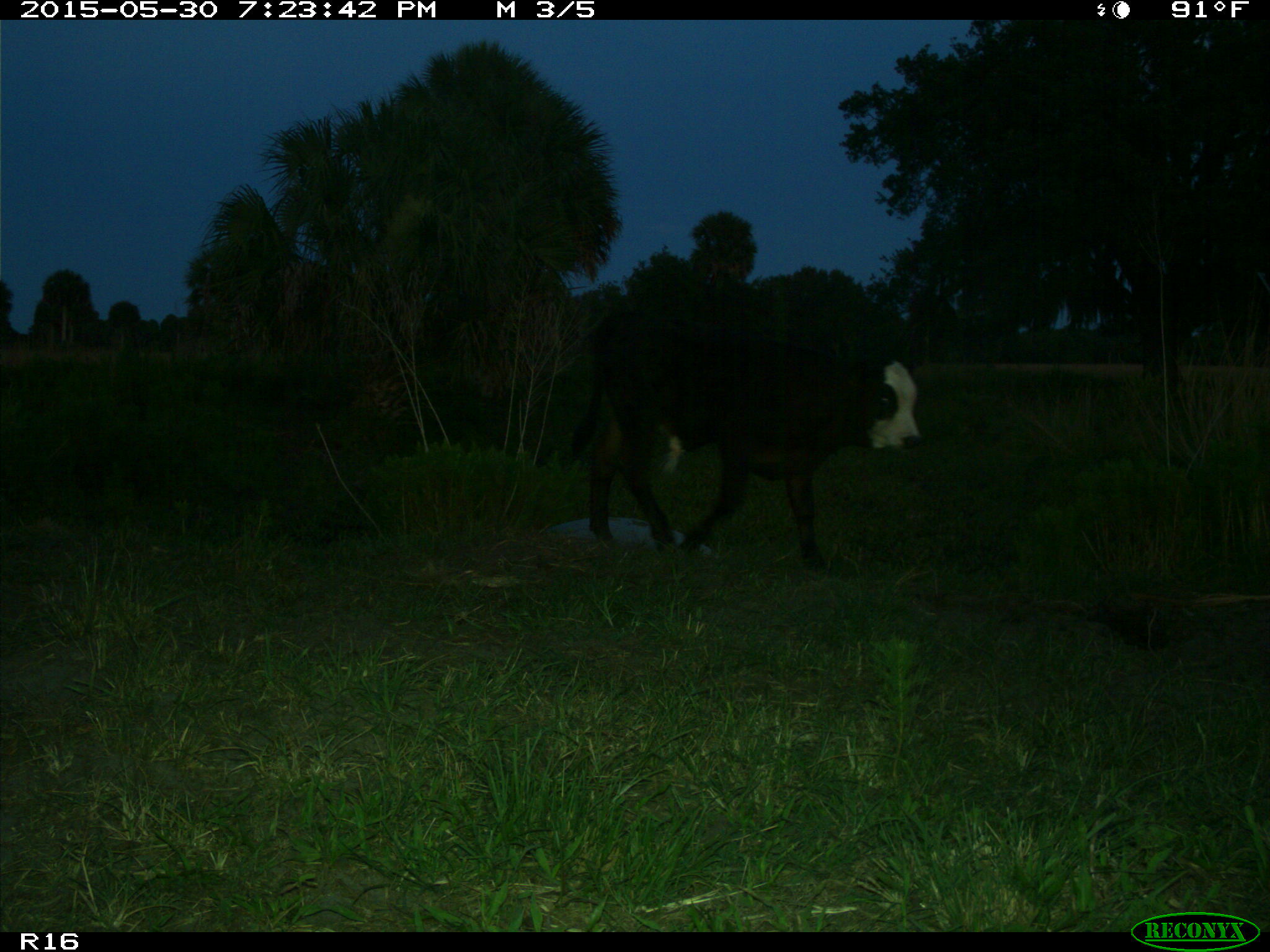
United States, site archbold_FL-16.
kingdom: Animalia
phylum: Chordata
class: Mammalia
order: Artiodactyla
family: Bovidae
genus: Bos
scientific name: Bos taurus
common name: domestic cow